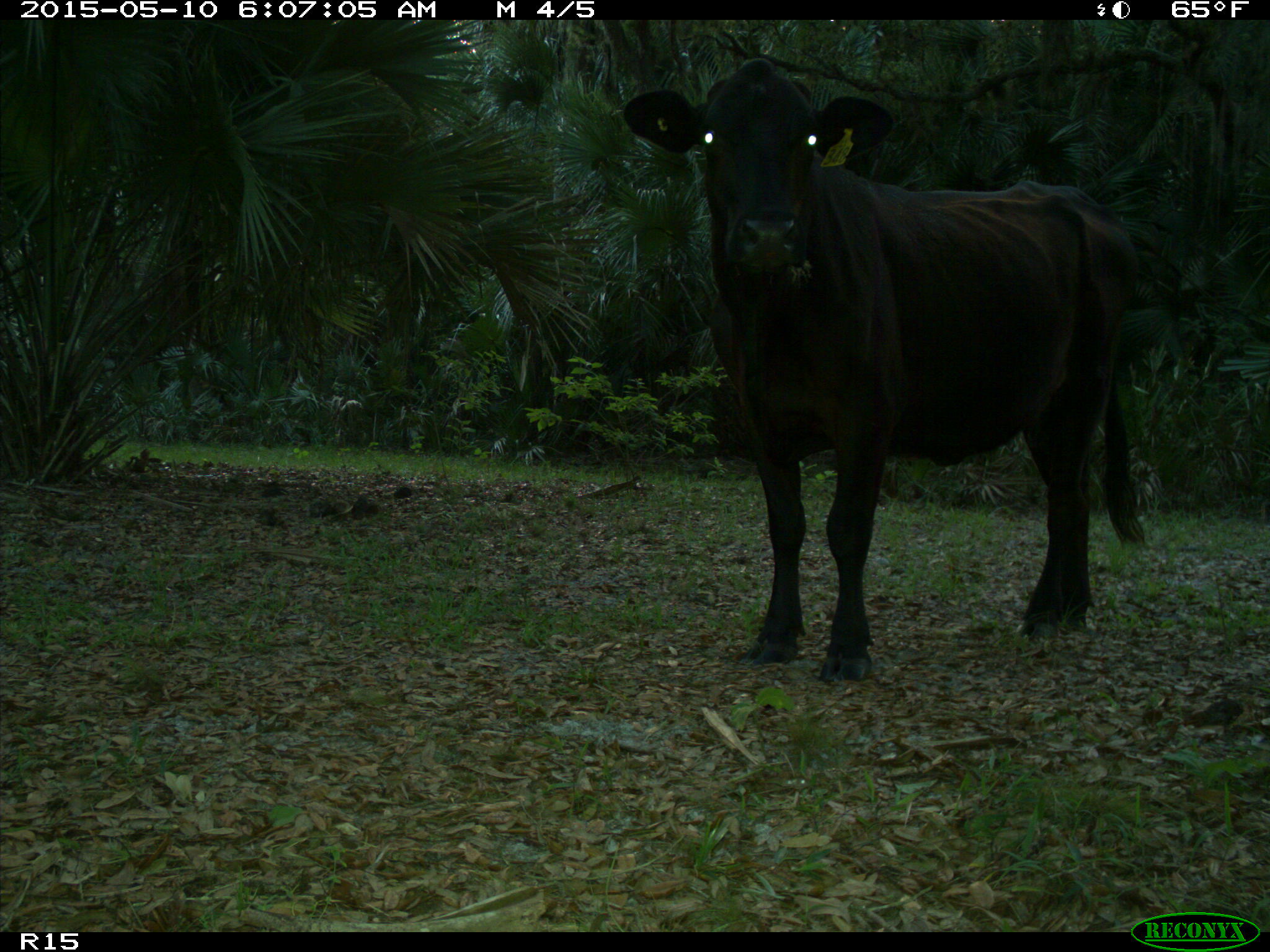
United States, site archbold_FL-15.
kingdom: Animalia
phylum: Chordata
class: Mammalia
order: Artiodactyla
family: Bovidae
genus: Bos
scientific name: Bos taurus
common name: domestic cow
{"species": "Bos taurus (domestic cow)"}